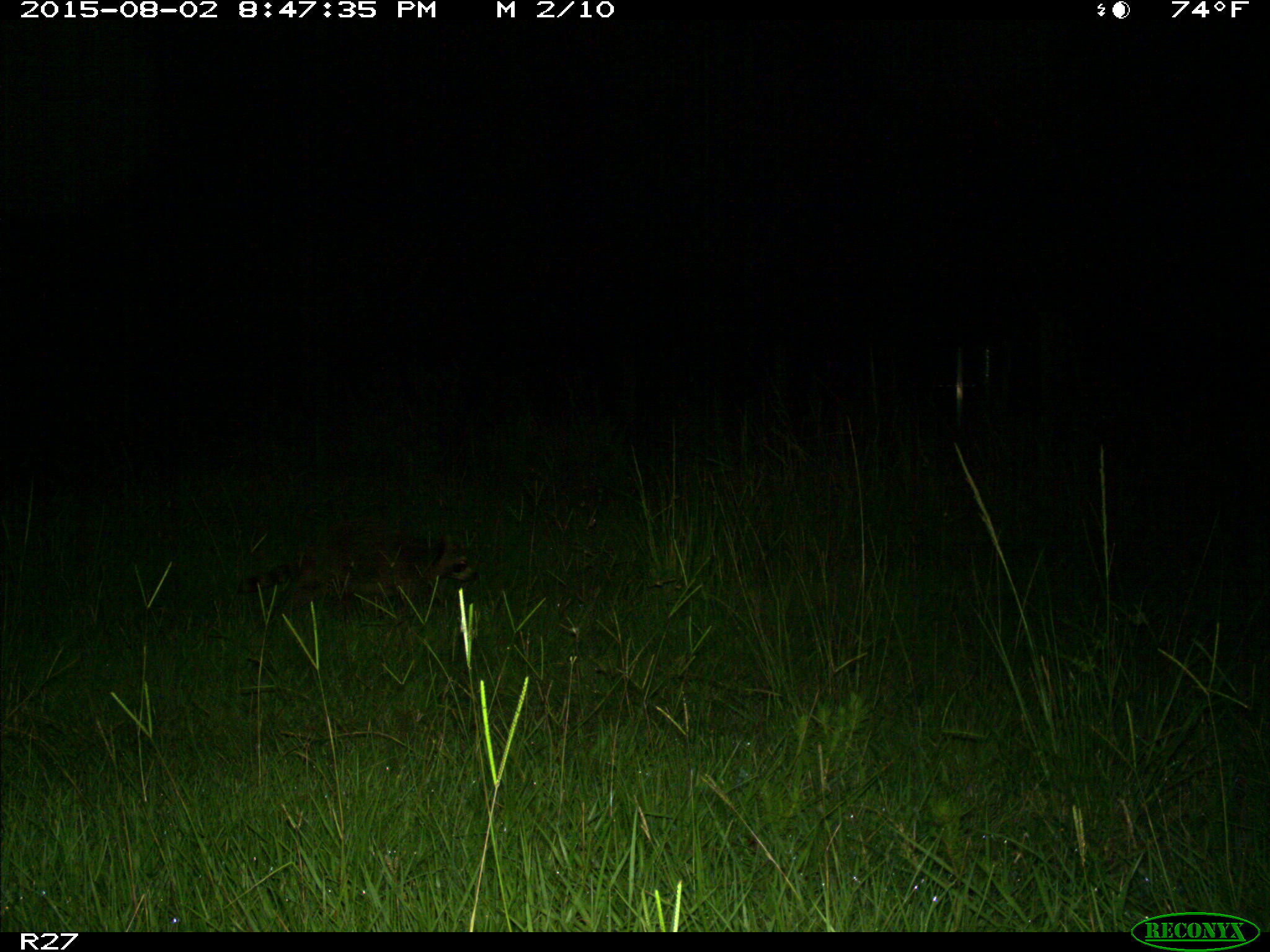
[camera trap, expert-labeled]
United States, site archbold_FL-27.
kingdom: Animalia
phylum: Chordata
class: Mammalia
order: Carnivora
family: Procyonidae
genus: Procyon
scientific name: Procyon lotor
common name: common raccoon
Procyon lotor (common raccoon).